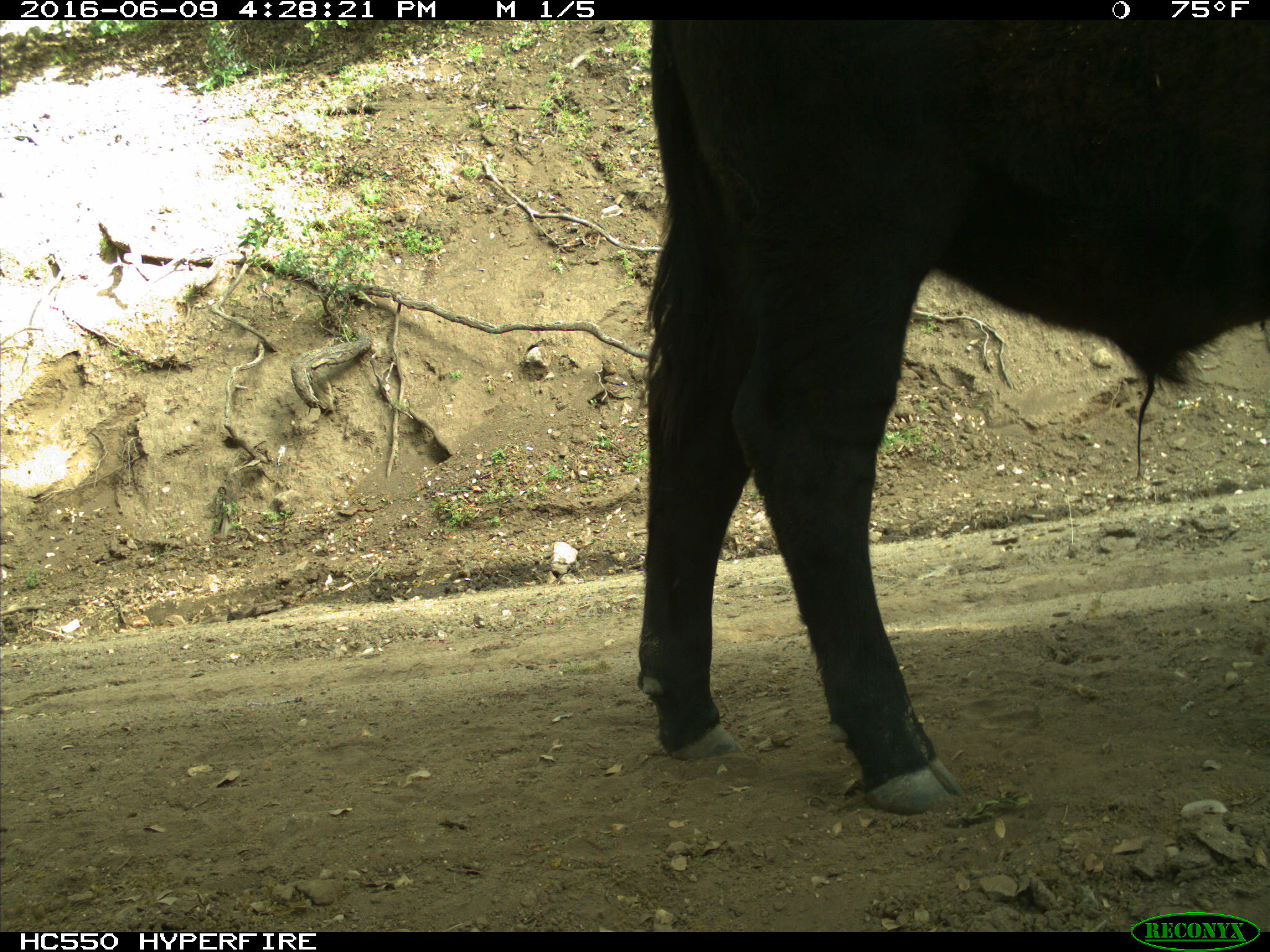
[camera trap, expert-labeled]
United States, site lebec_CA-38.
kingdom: Animalia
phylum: Chordata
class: Mammalia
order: Artiodactyla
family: Bovidae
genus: Bos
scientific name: Bos taurus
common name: domestic cow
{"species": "Bos taurus (domestic cow)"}